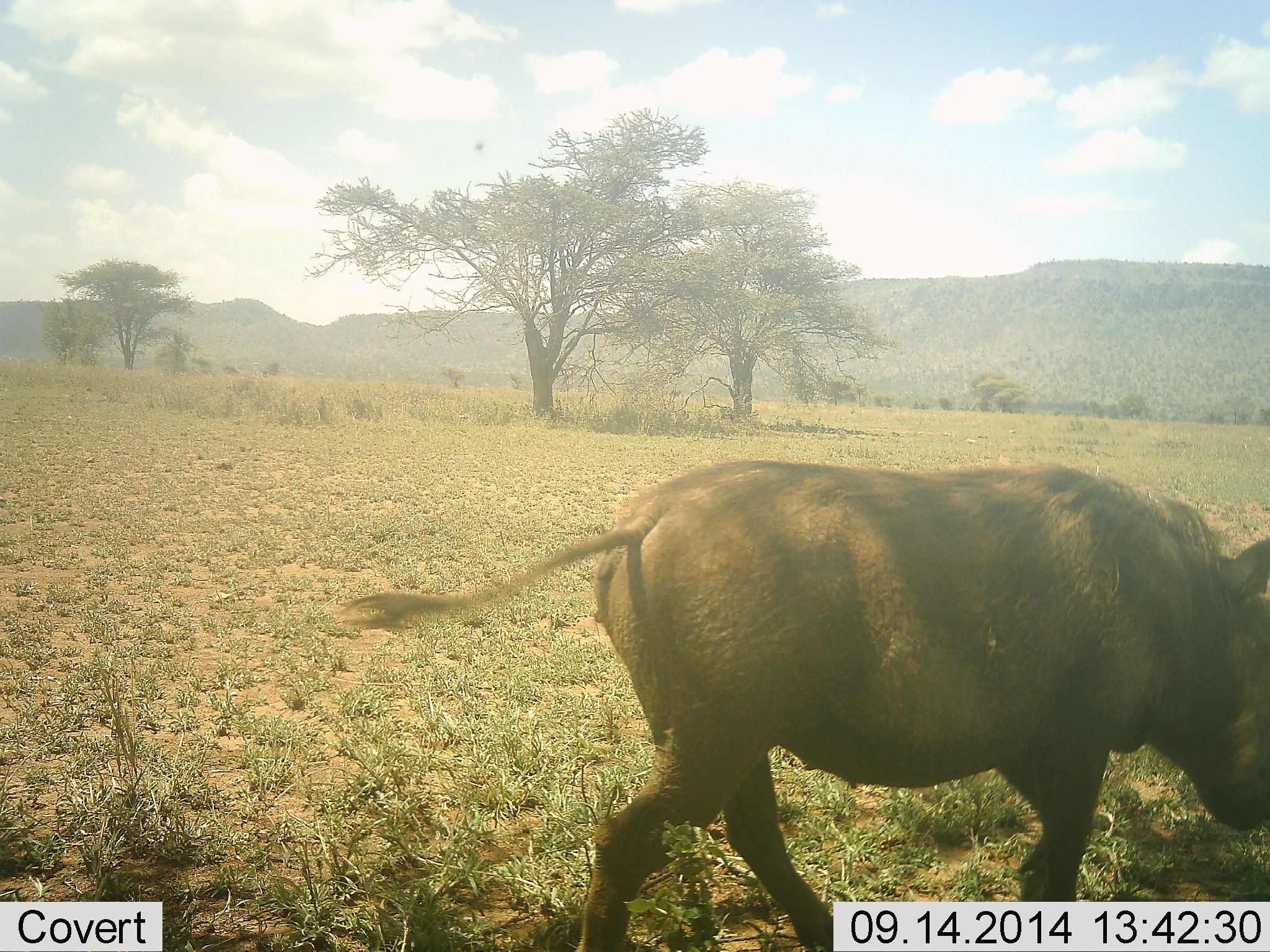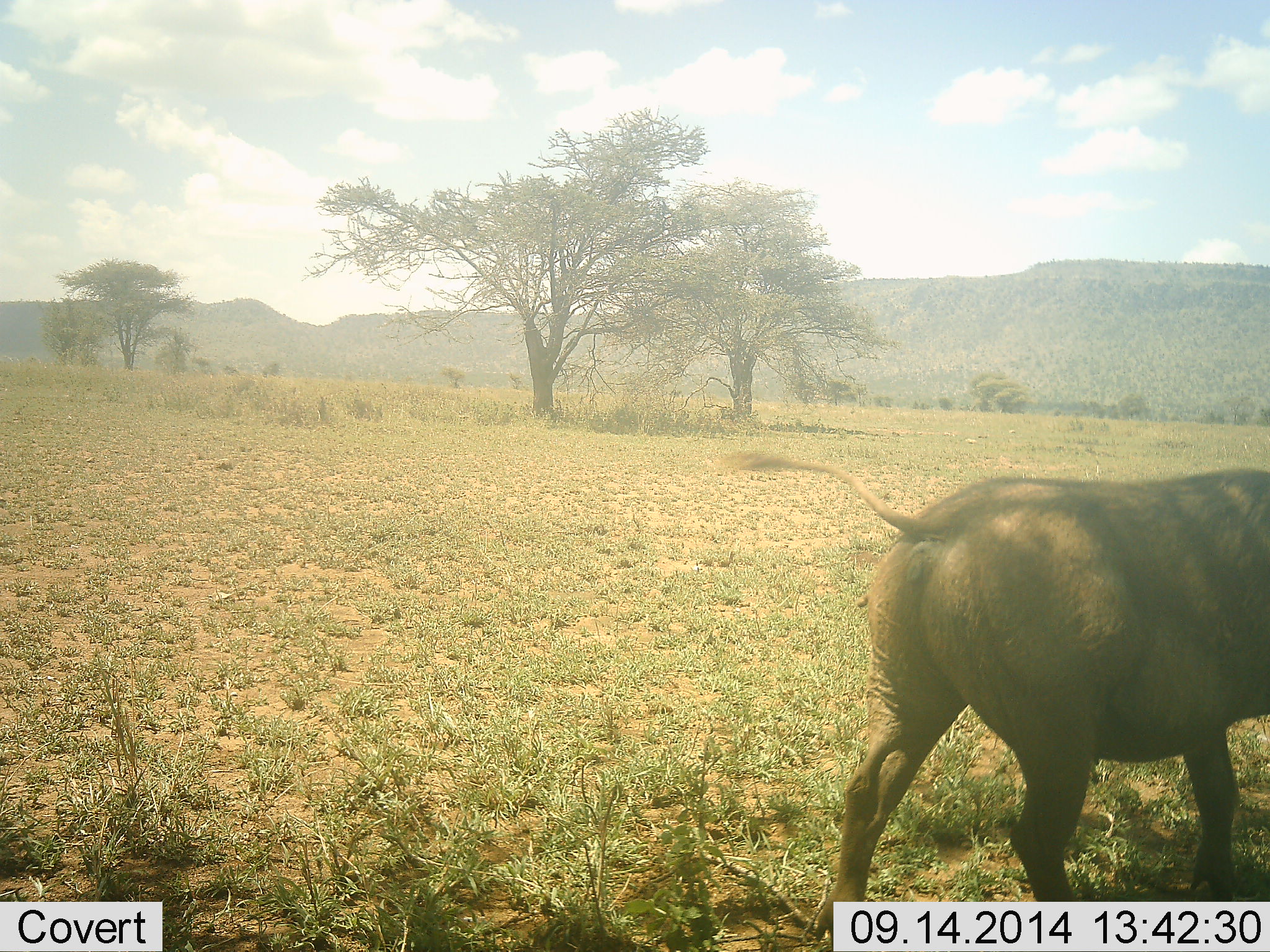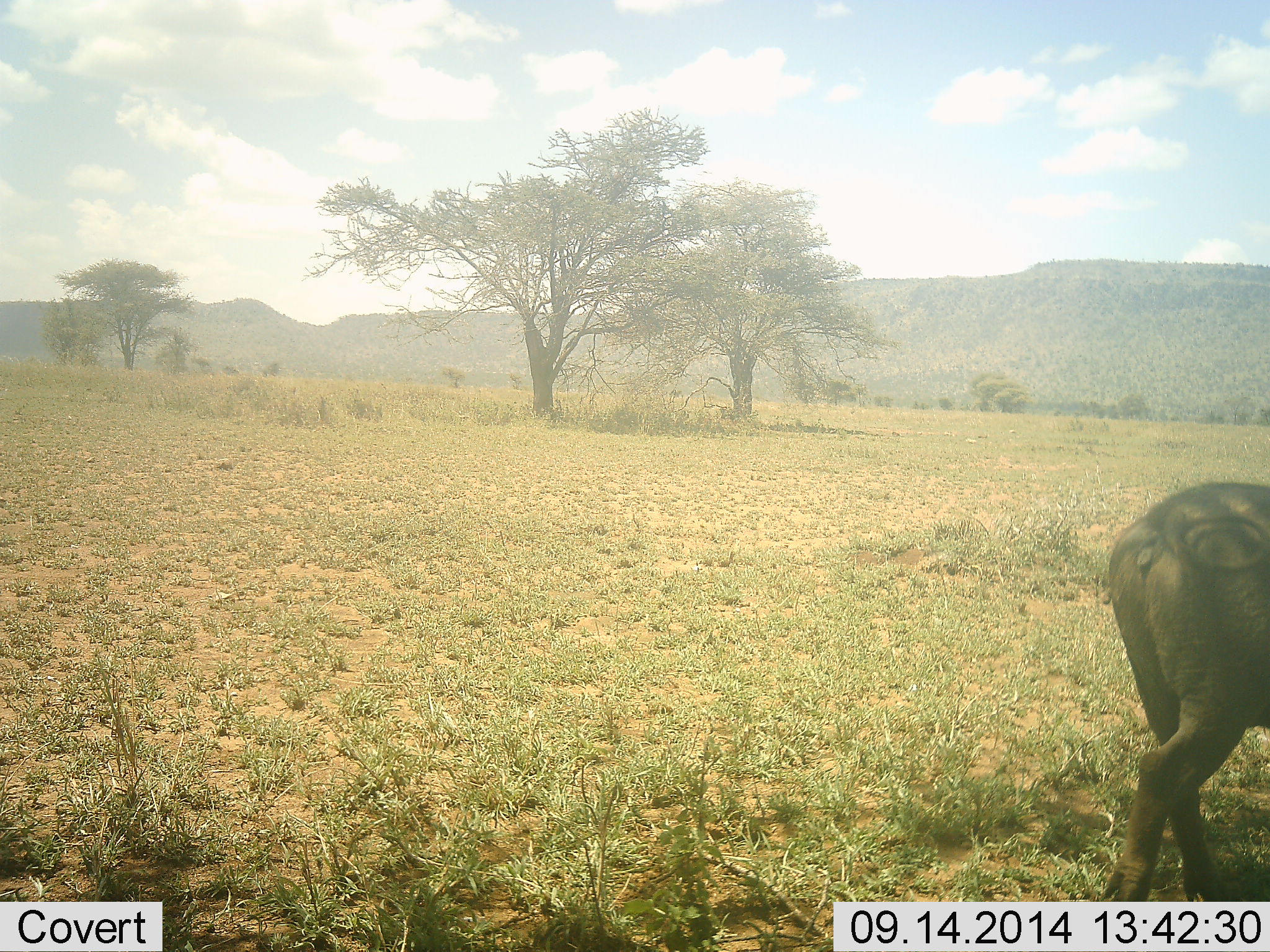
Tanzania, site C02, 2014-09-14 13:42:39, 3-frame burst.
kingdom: Animalia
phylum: Chordata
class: Mammalia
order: Artiodactyla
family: Suidae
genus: Phacochoerus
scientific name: Phacochoerus africanus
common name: warthog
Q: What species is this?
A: Warthog (Phacochoerus africanus).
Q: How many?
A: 1.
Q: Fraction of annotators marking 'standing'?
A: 0%.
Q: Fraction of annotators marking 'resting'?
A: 0%.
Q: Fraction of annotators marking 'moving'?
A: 100%.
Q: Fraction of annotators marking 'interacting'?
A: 0%.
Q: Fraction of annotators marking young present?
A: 0%.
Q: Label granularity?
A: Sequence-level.